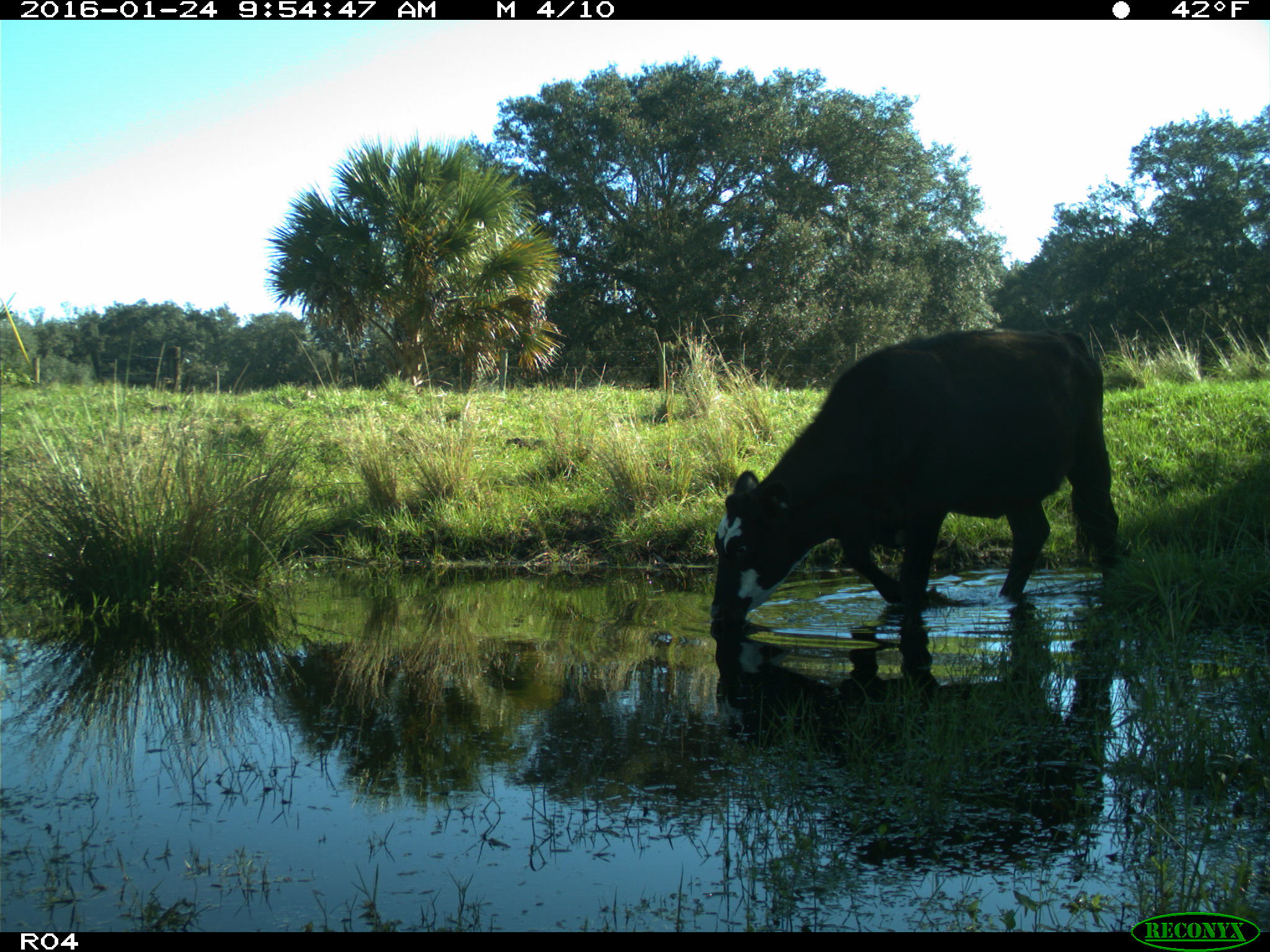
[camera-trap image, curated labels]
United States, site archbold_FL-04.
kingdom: Animalia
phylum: Chordata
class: Mammalia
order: Artiodactyla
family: Bovidae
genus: Bos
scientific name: Bos taurus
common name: domestic cow